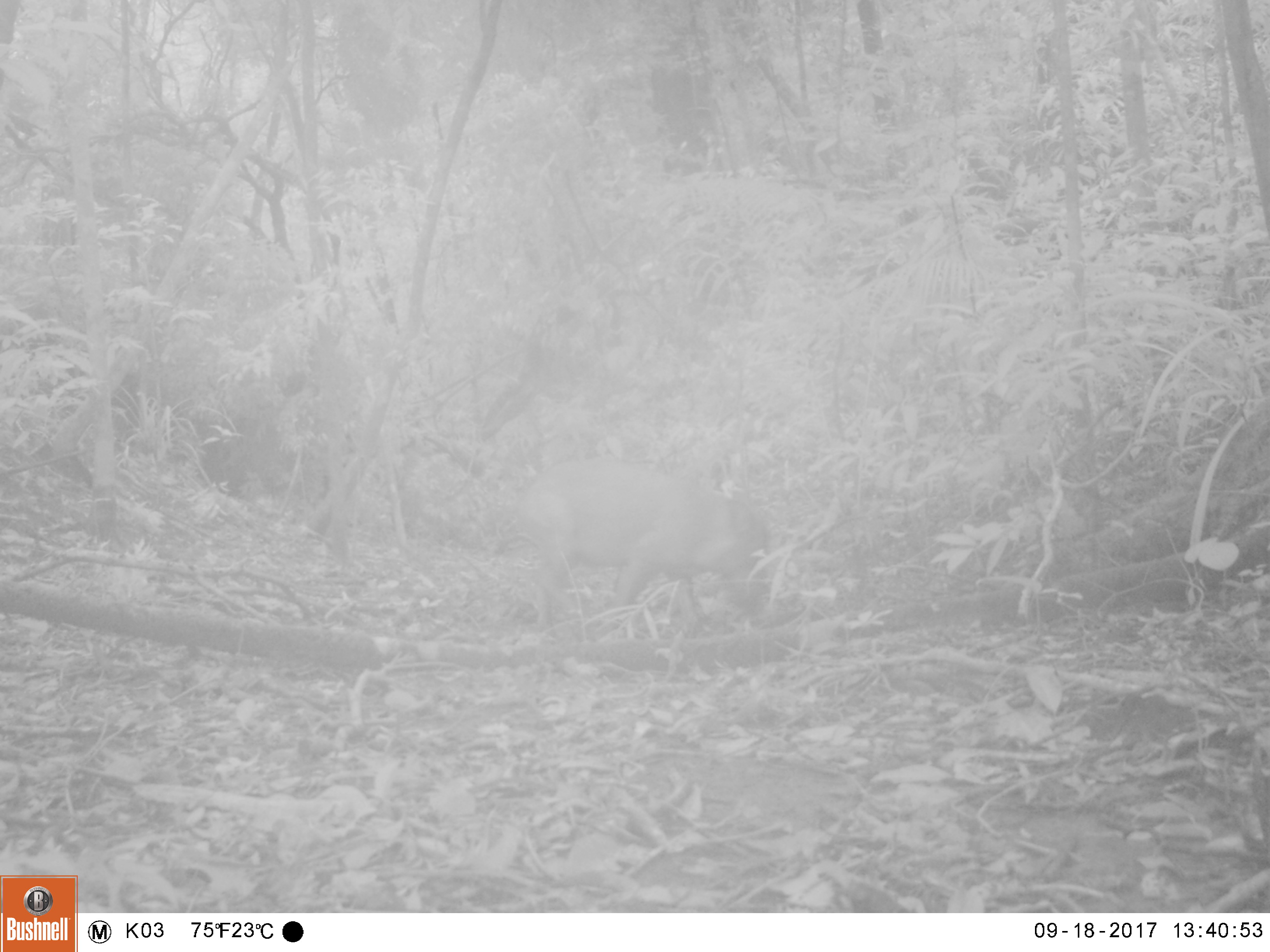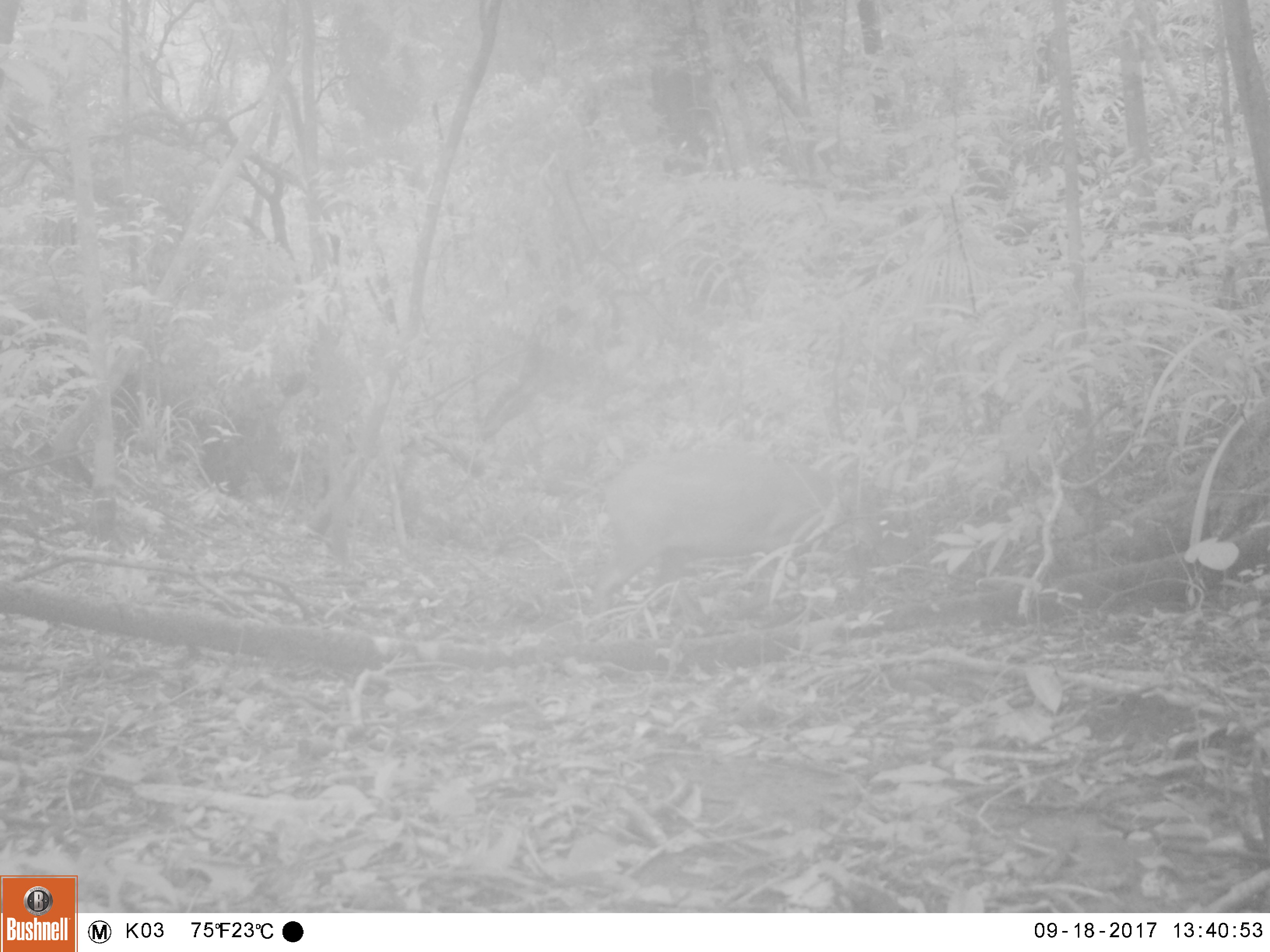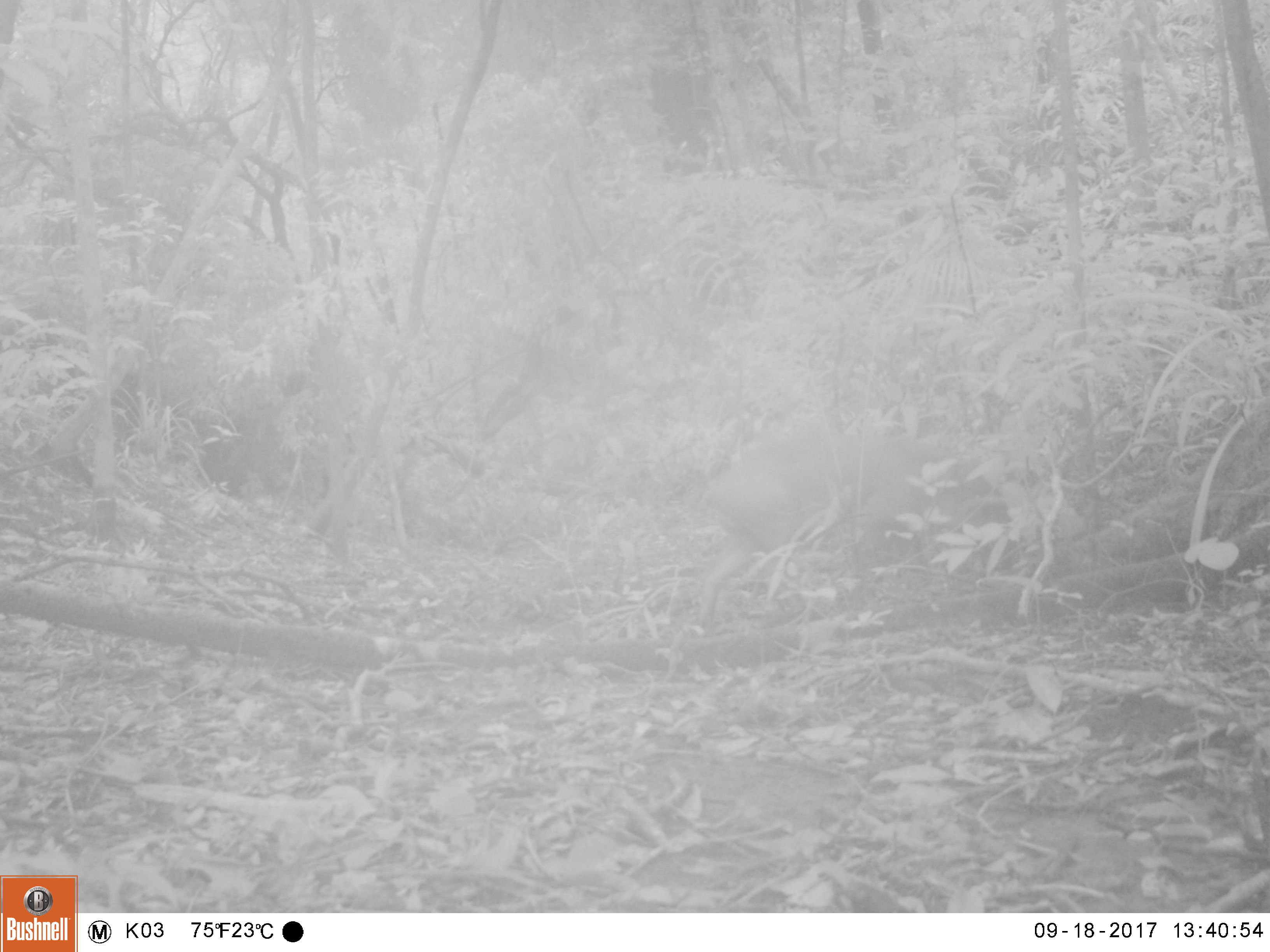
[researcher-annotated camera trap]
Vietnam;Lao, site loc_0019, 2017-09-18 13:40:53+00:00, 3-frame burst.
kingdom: Animalia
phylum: Chordata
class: Mammalia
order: Artiodactyla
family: Suidae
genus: Sus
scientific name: Sus scrofa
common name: eurasian wild pig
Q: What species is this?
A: Eurasian wild pig (Sus scrofa).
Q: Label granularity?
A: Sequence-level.